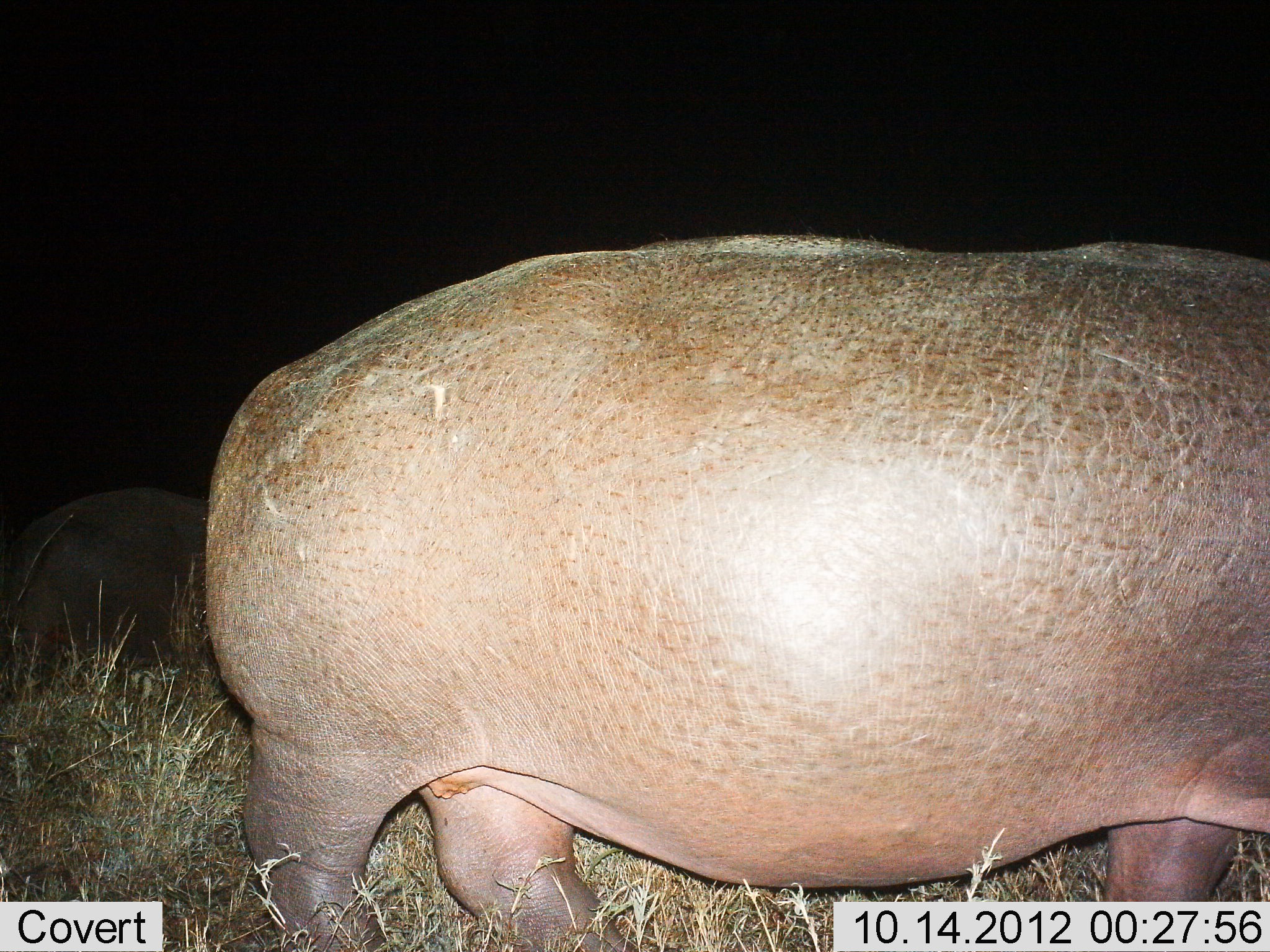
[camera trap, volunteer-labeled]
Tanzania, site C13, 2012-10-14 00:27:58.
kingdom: Animalia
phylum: Chordata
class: Mammalia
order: Artiodactyla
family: Hippopotamidae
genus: Hippopotamus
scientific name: Hippopotamus amphibius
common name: hippopotamus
Hippopotamus (Hippopotamus amphibius), count 2. Behavior (volunteer vote fractions): standing 80%, resting 0%, moving 30%, interacting 10%. Young present (vote fraction): 0%. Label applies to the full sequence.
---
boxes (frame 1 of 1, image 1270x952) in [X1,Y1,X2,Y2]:
animal: [199,226,1270,952]; [0,491,264,702]